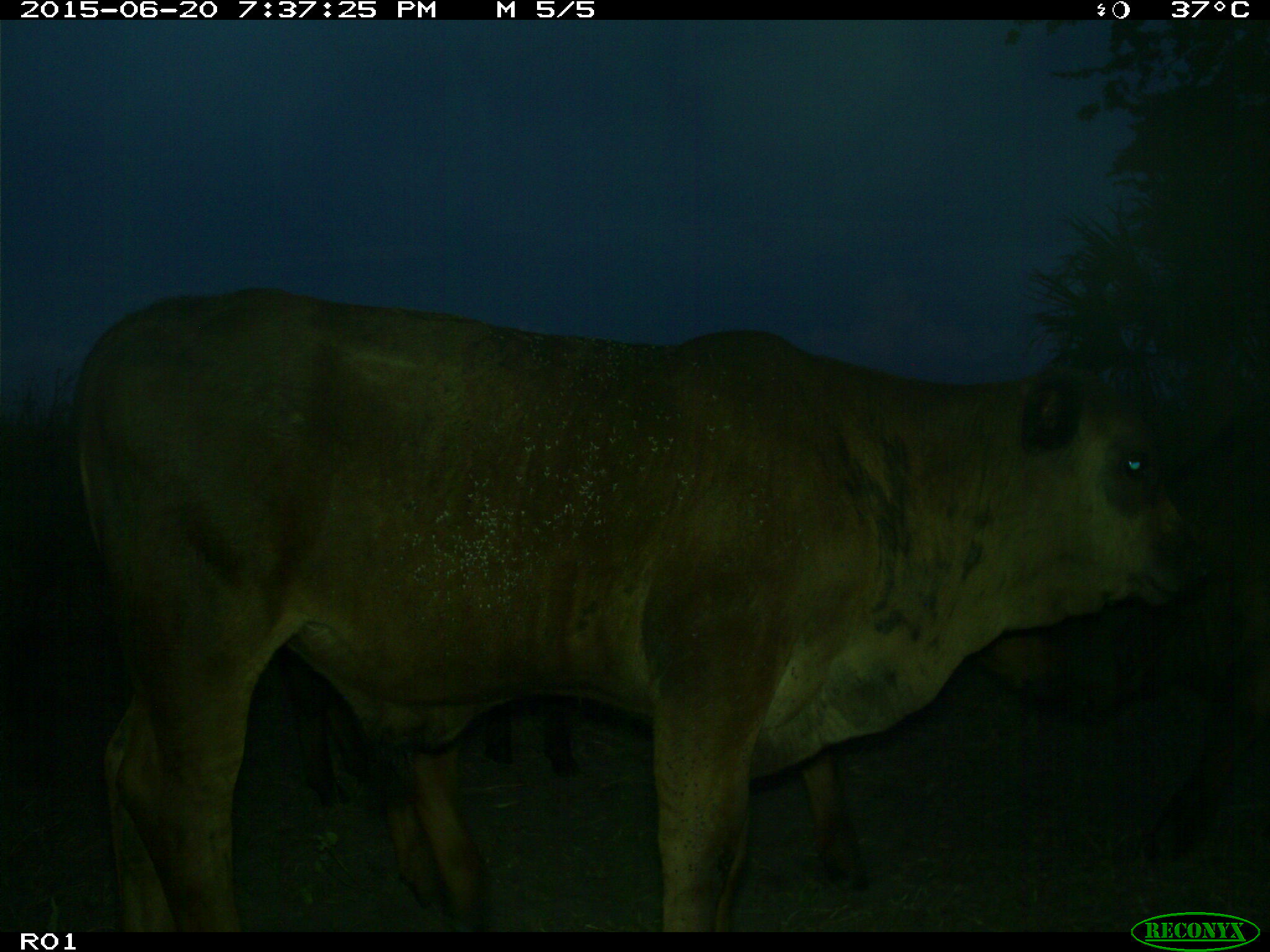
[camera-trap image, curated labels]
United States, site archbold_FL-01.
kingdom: Animalia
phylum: Chordata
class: Mammalia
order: Artiodactyla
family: Bovidae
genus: Bos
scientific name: Bos taurus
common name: domestic cow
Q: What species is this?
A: Bos taurus (domestic cow).